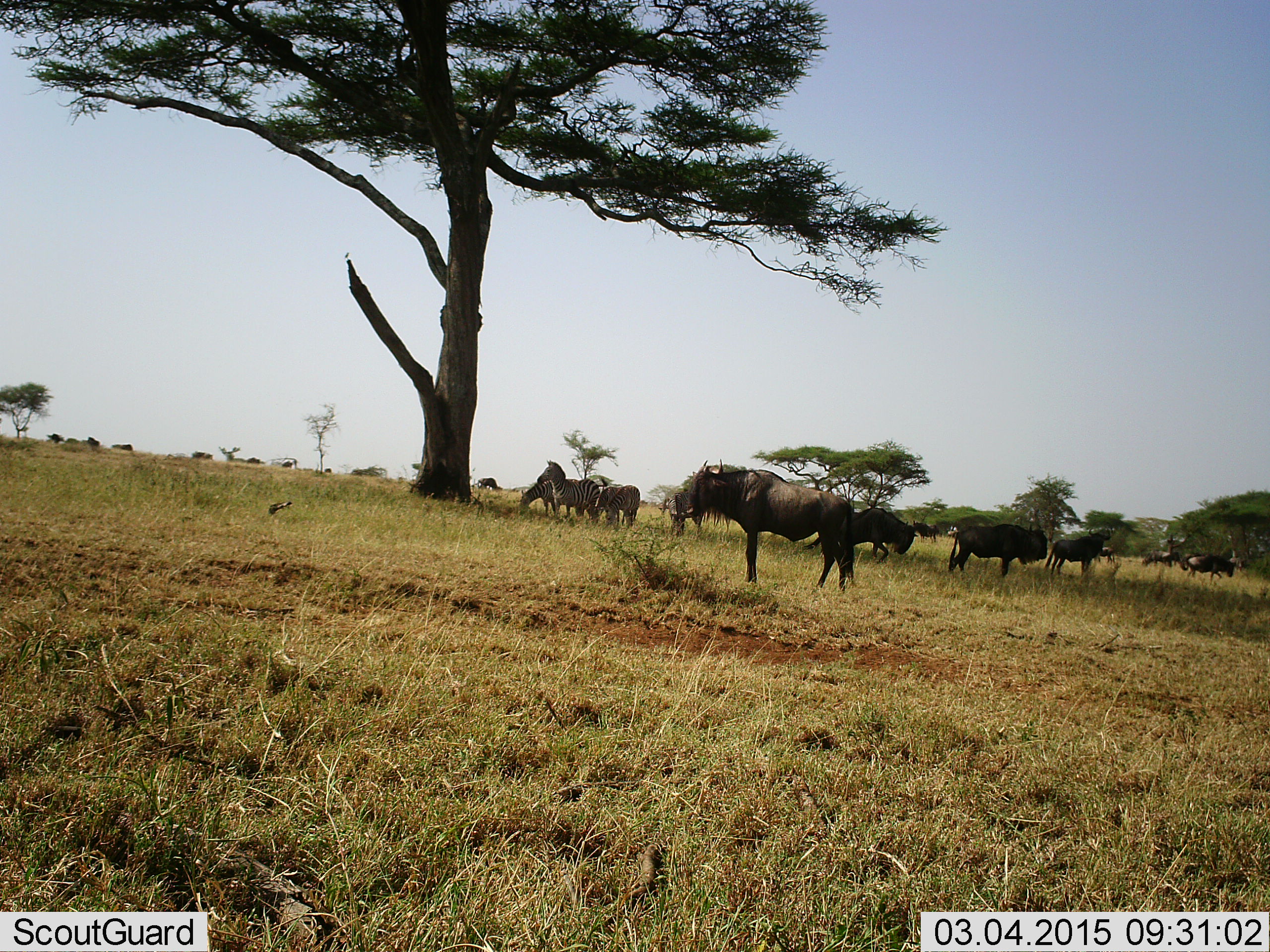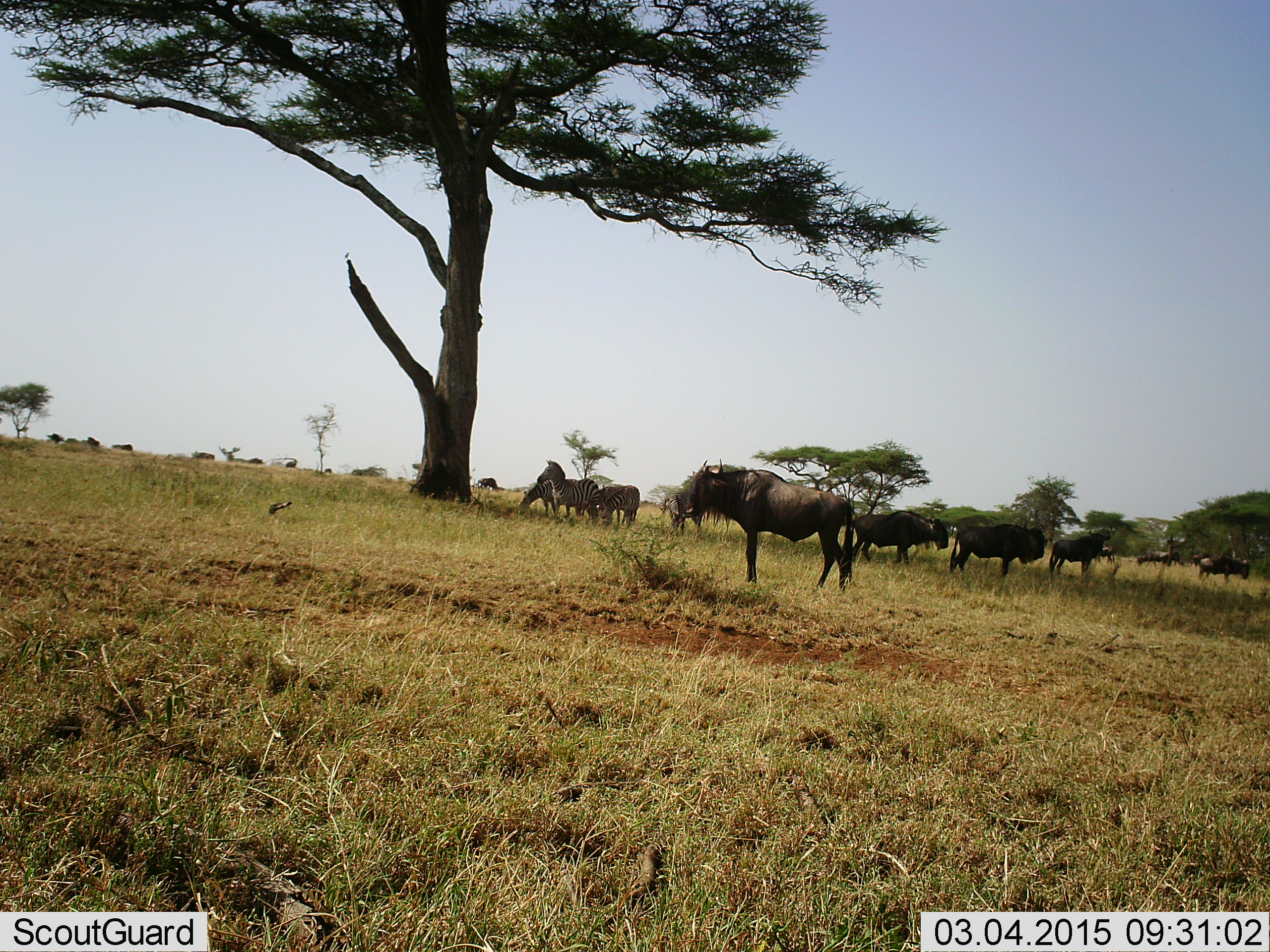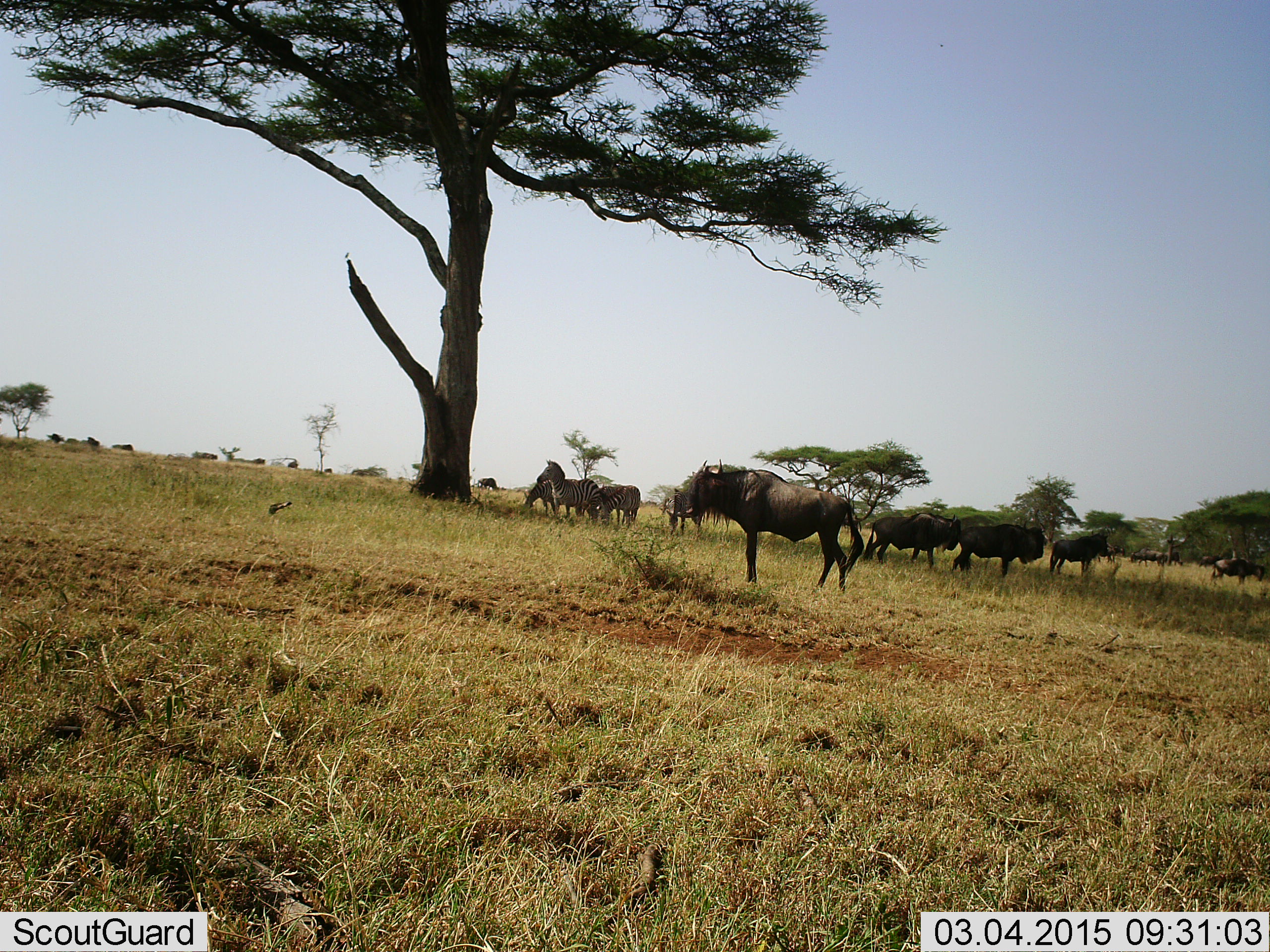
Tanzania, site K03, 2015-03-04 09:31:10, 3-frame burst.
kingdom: Animalia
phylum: Chordata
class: Mammalia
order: Artiodactyla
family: Bovidae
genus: Connochaetes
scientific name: Connochaetes taurinus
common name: blue wildebeest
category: wildebeest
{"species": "wildebeest (blue wildebeest) (Connochaetes taurinus)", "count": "11-50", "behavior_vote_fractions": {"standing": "67%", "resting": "17%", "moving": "50%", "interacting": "0%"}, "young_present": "0%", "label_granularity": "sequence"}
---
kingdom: Animalia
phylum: Chordata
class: Mammalia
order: Perissodactyla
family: Equidae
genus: Equus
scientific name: Equus quagga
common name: plains zebra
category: zebra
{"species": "zebra (plains zebra) (Equus quagga)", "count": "4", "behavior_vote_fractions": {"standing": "100%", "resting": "10%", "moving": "0%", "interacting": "0%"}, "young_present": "0%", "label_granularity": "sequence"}